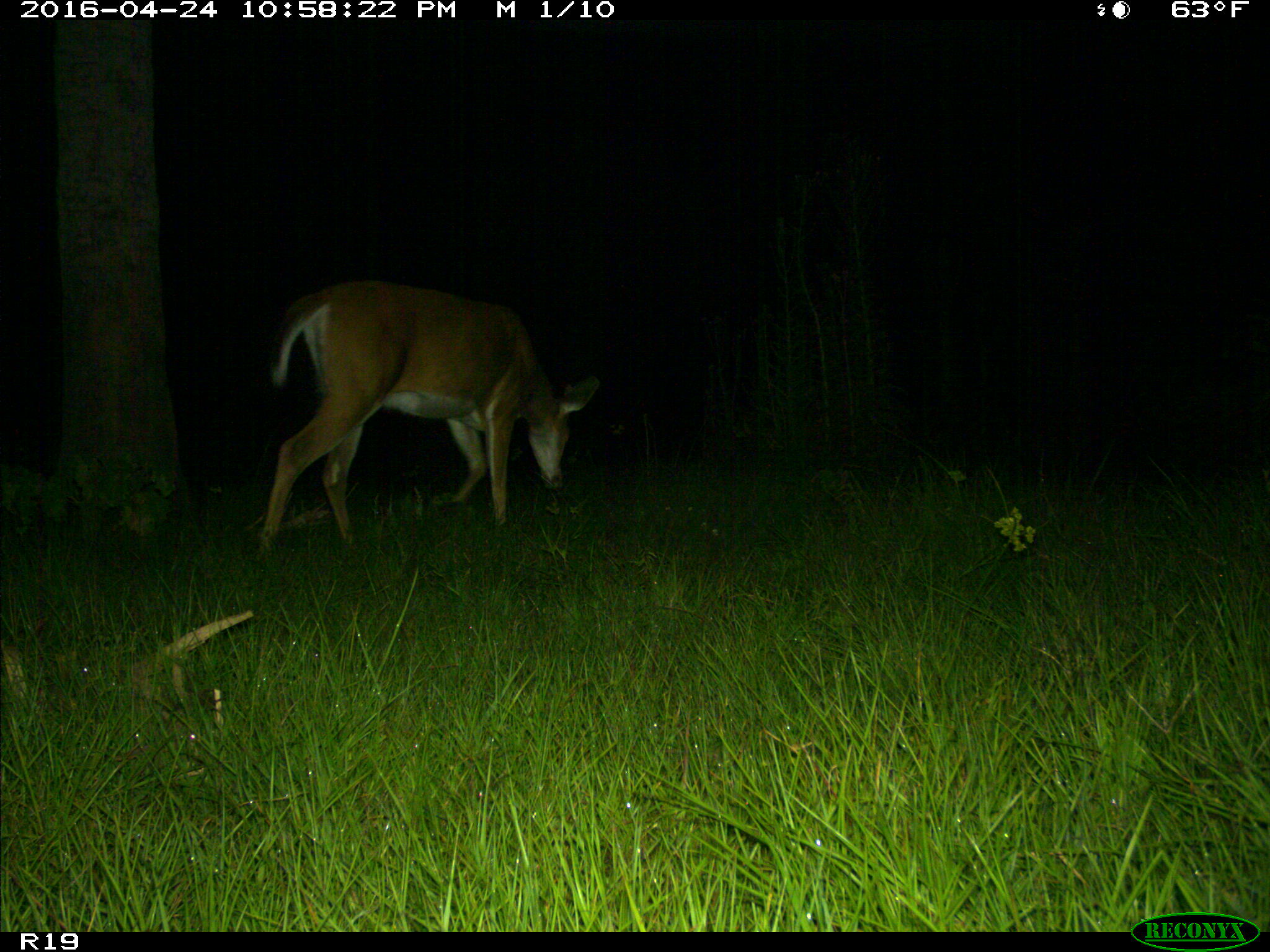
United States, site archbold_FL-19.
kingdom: Animalia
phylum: Chordata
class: Mammalia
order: Artiodactyla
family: Cervidae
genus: Odocoileus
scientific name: Odocoileus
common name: deer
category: unidentified deer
Unidentified deer (deer) (Odocoileus).